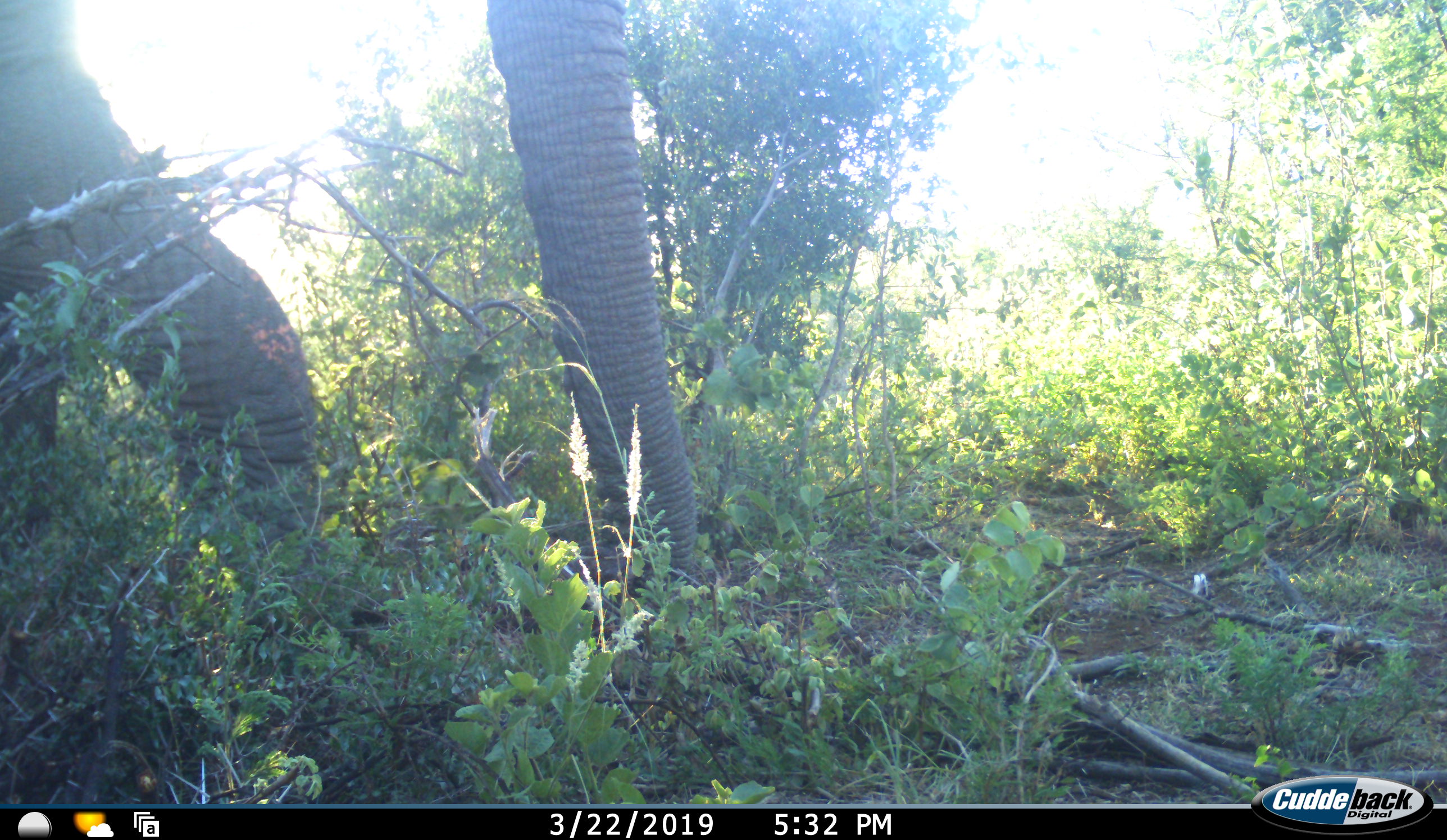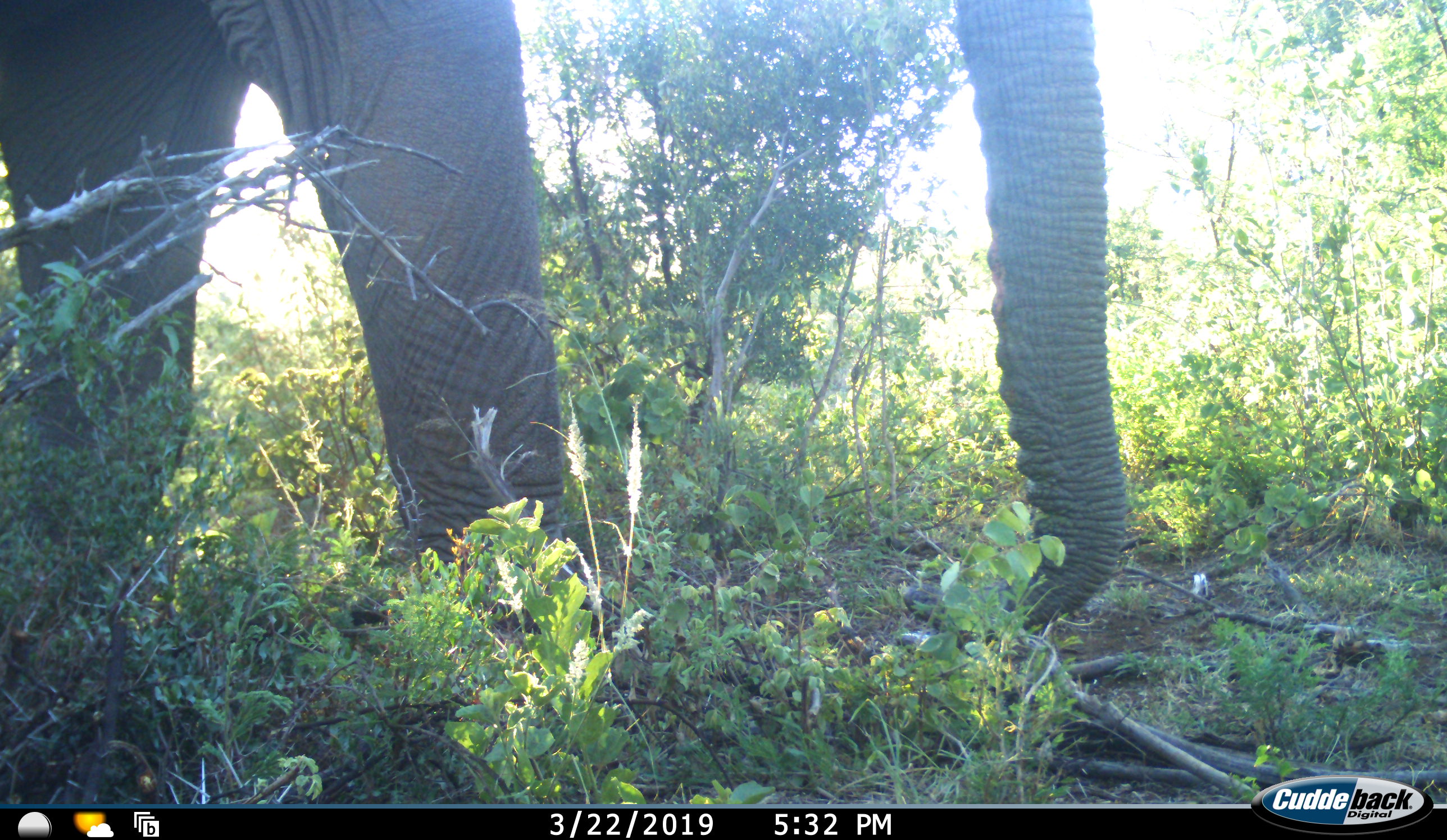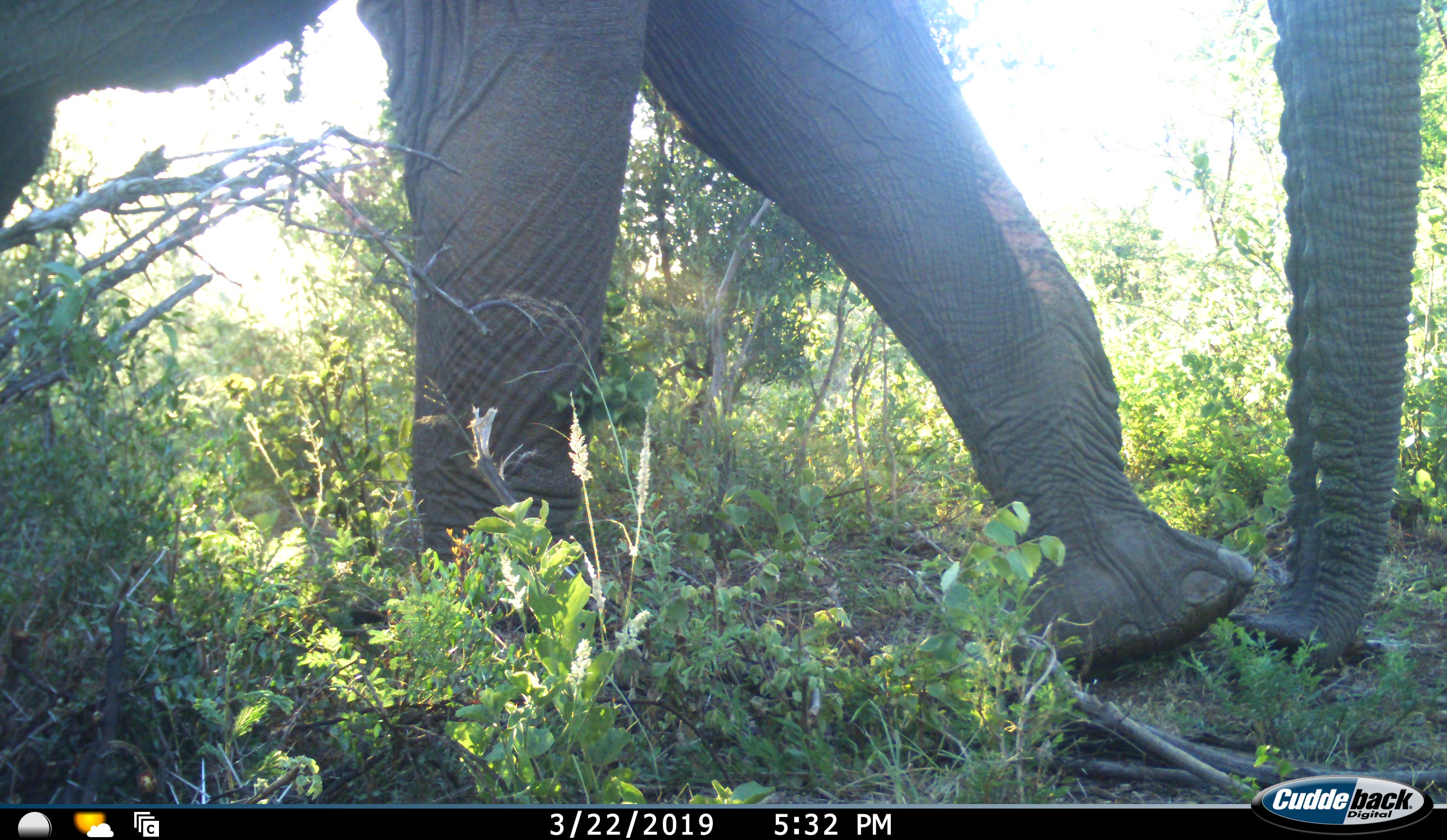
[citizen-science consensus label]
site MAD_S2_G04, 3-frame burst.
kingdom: Animalia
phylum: Chordata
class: Mammalia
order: Proboscidea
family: Elephantidae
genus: Loxodonta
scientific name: Loxodonta africana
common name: african bush elephant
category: elephant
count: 1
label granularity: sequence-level